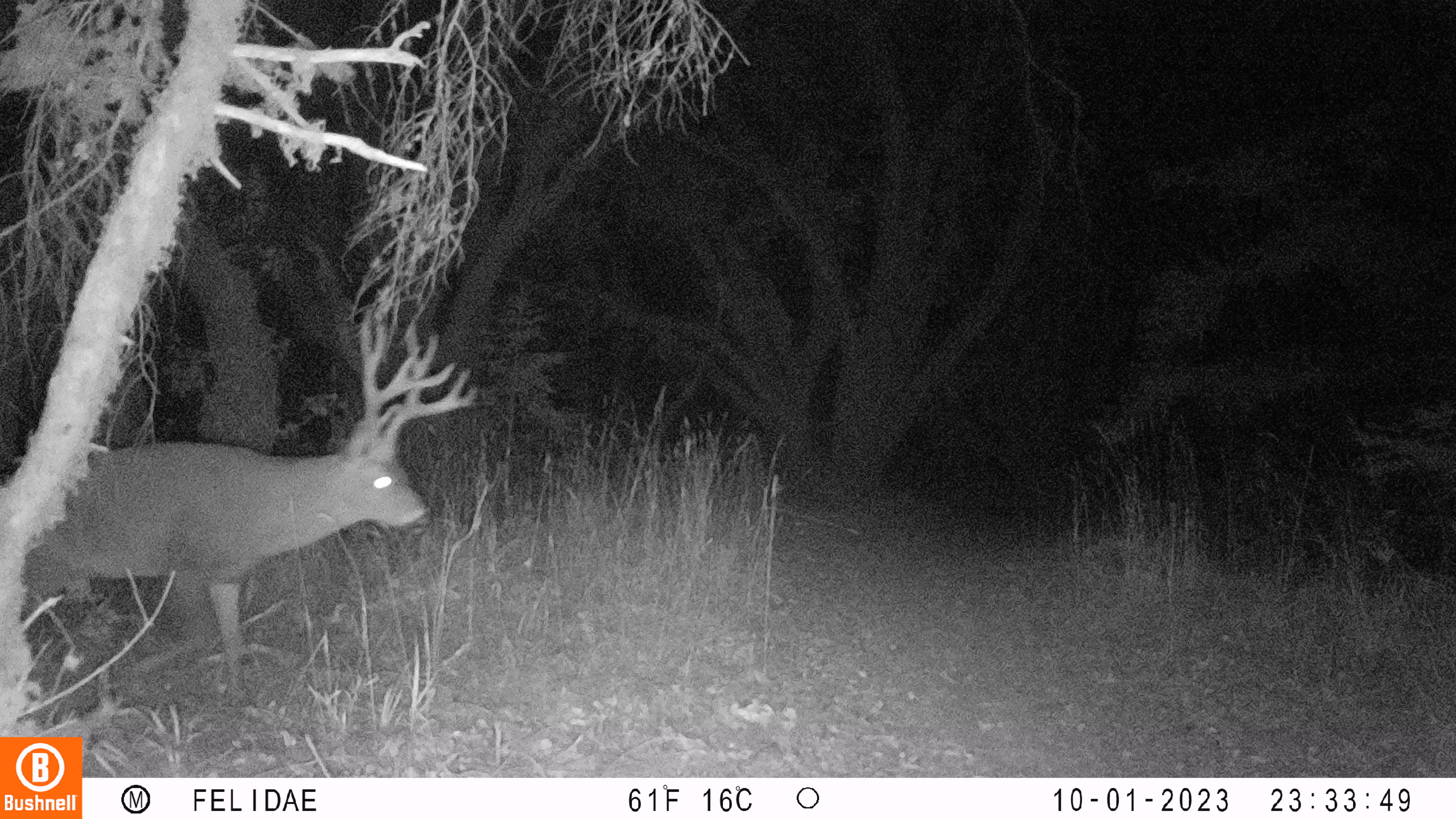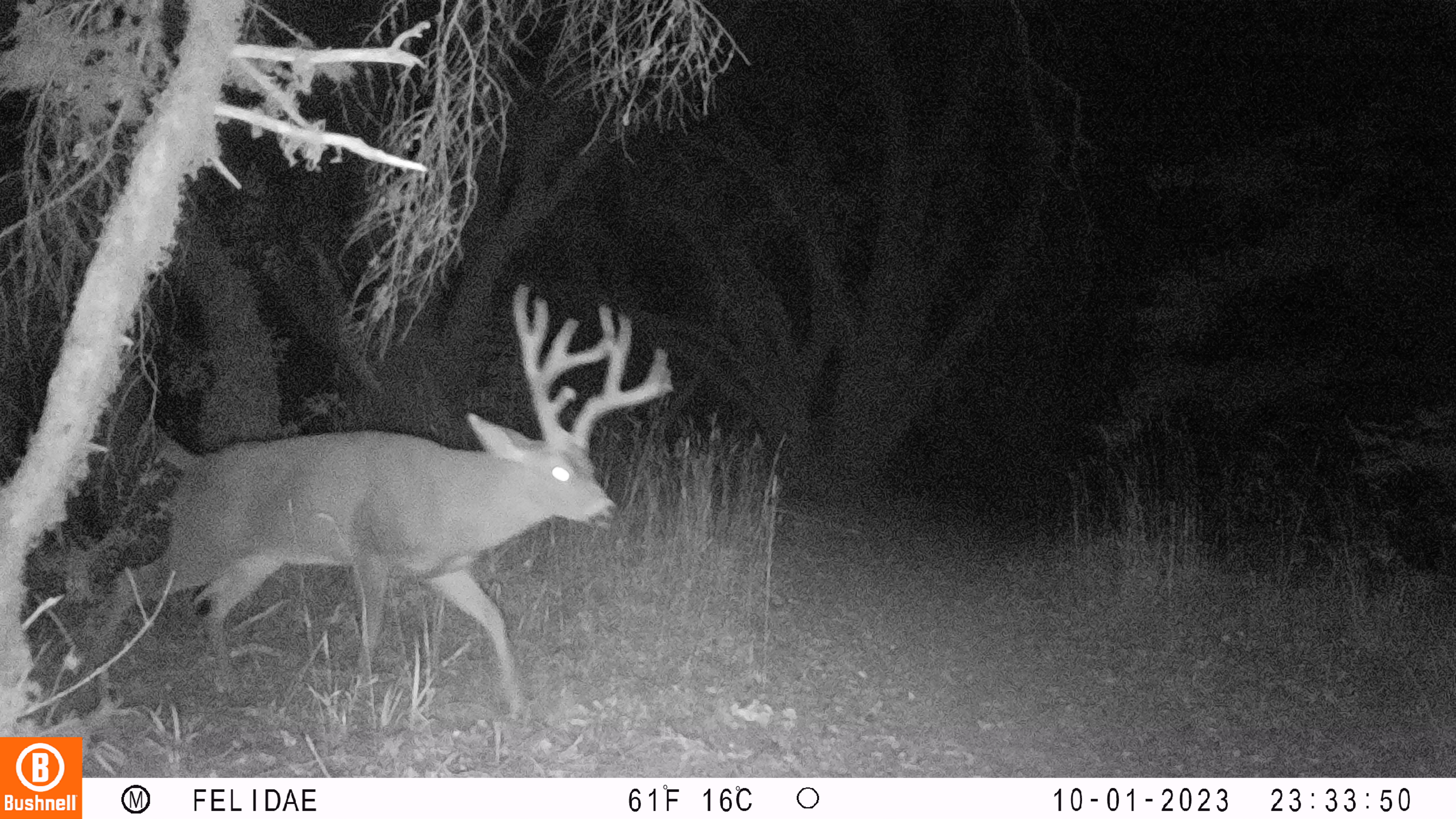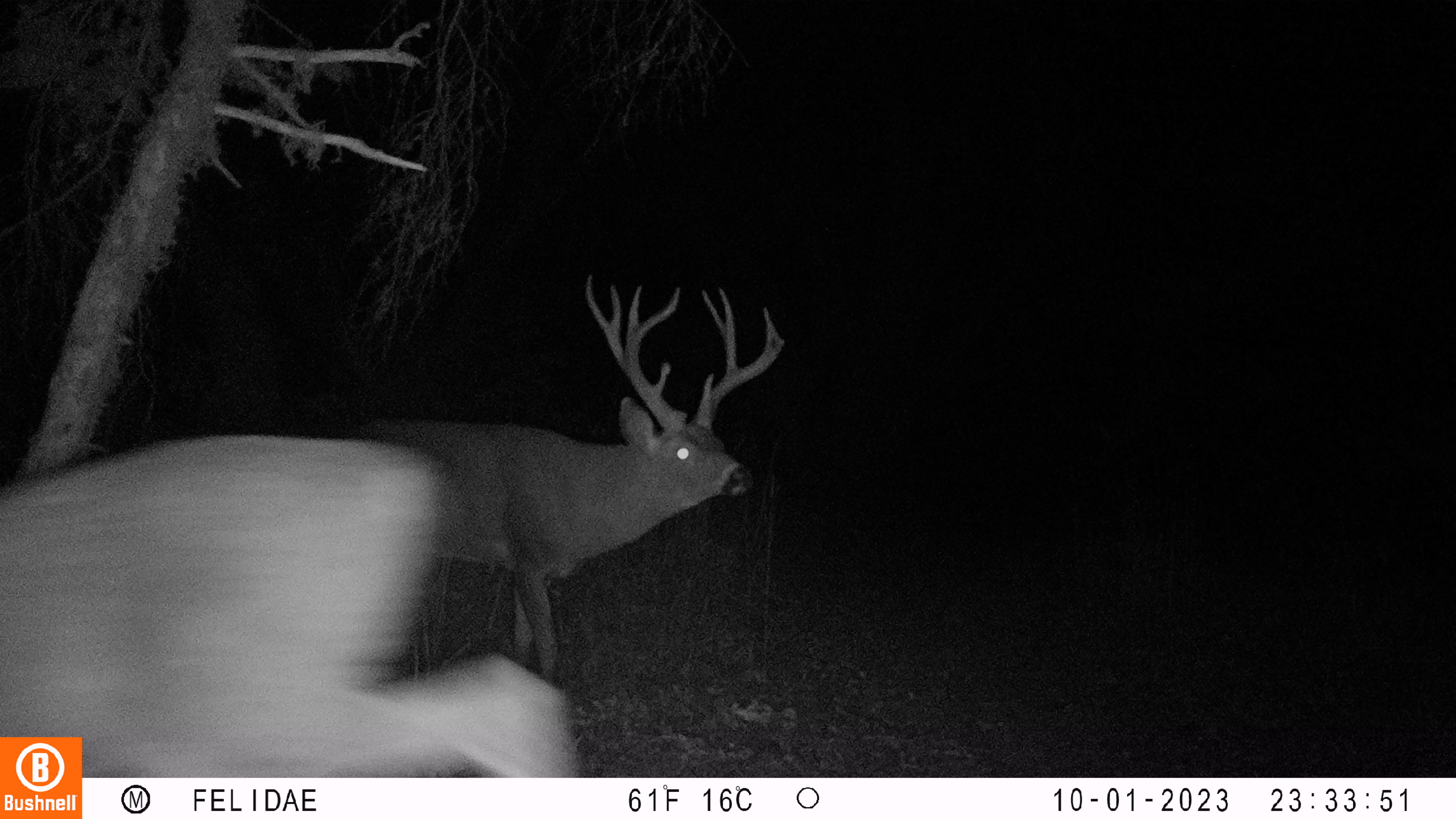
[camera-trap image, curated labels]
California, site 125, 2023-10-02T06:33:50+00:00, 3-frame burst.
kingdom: Animalia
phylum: Chordata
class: Mammalia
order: Artiodactyla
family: Cervidae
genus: Odocoileus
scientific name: Odocoileus hemionus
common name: mule deer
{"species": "mule deer (Odocoileus hemionus)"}